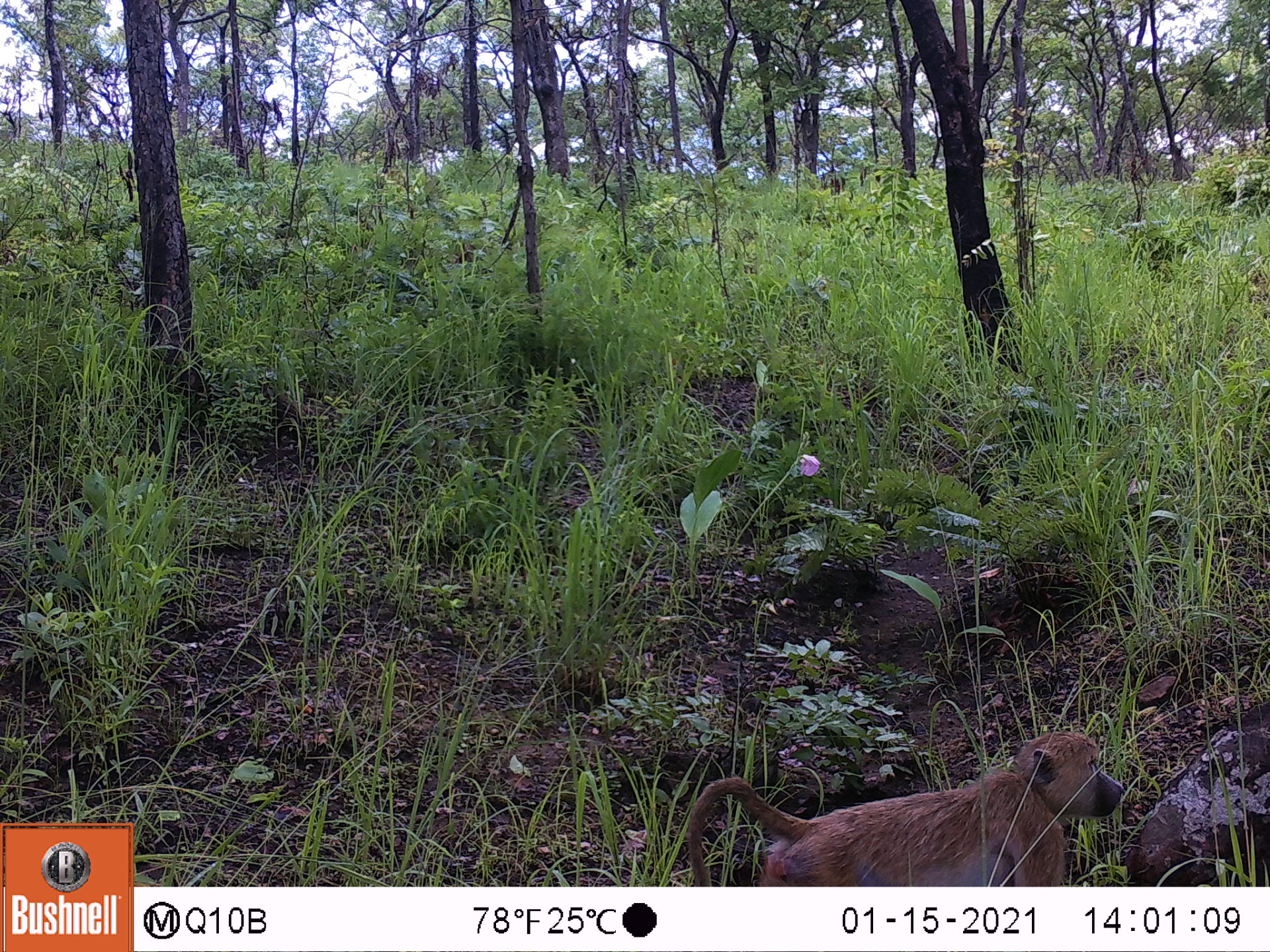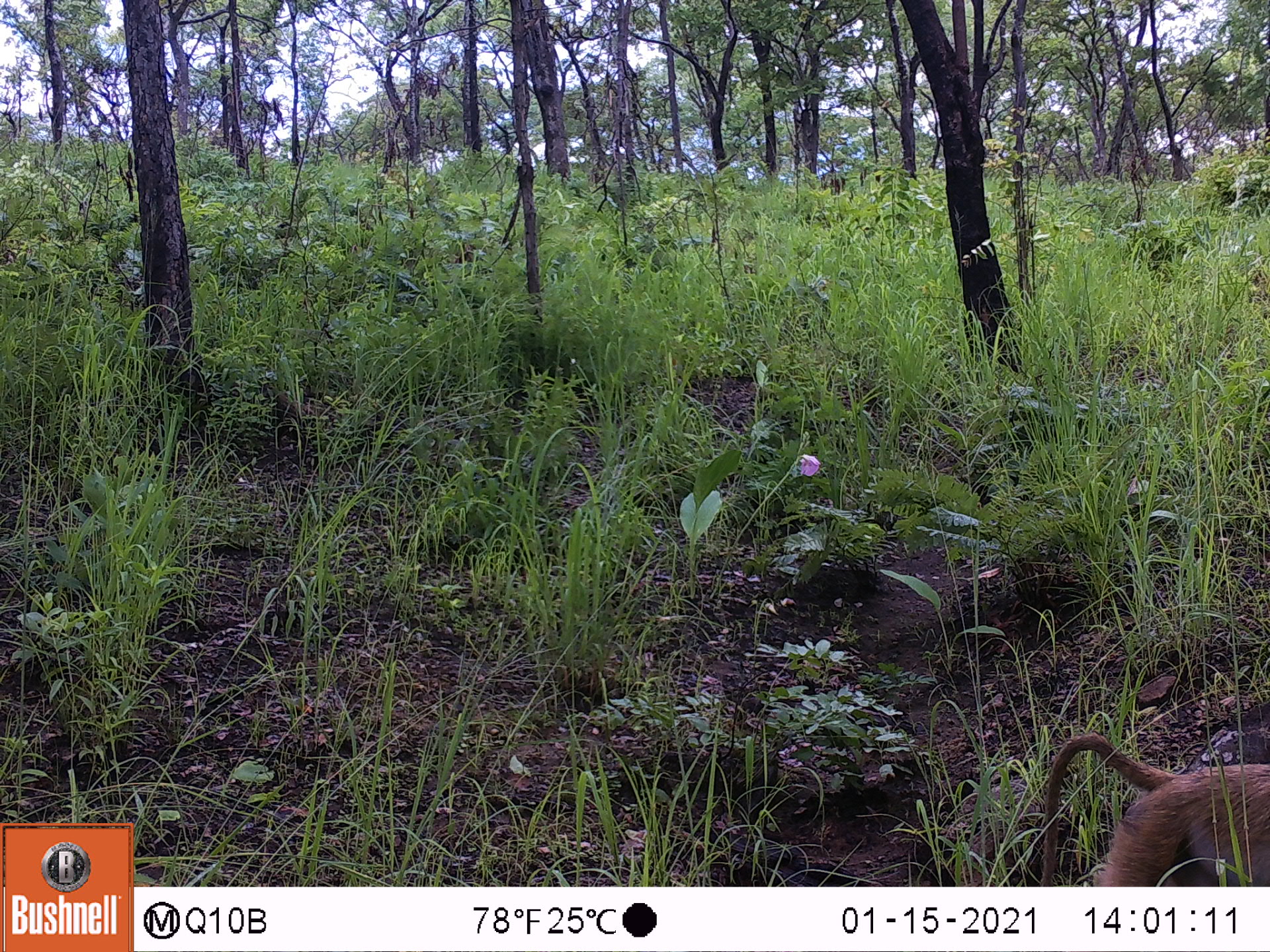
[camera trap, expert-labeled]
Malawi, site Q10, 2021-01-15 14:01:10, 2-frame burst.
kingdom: Animalia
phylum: Chordata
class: Mammalia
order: Primates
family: Cercopithecidae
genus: Papio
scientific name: Papio cynocephalus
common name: yellow baboon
Yellow baboon (Papio cynocephalus), count 1.